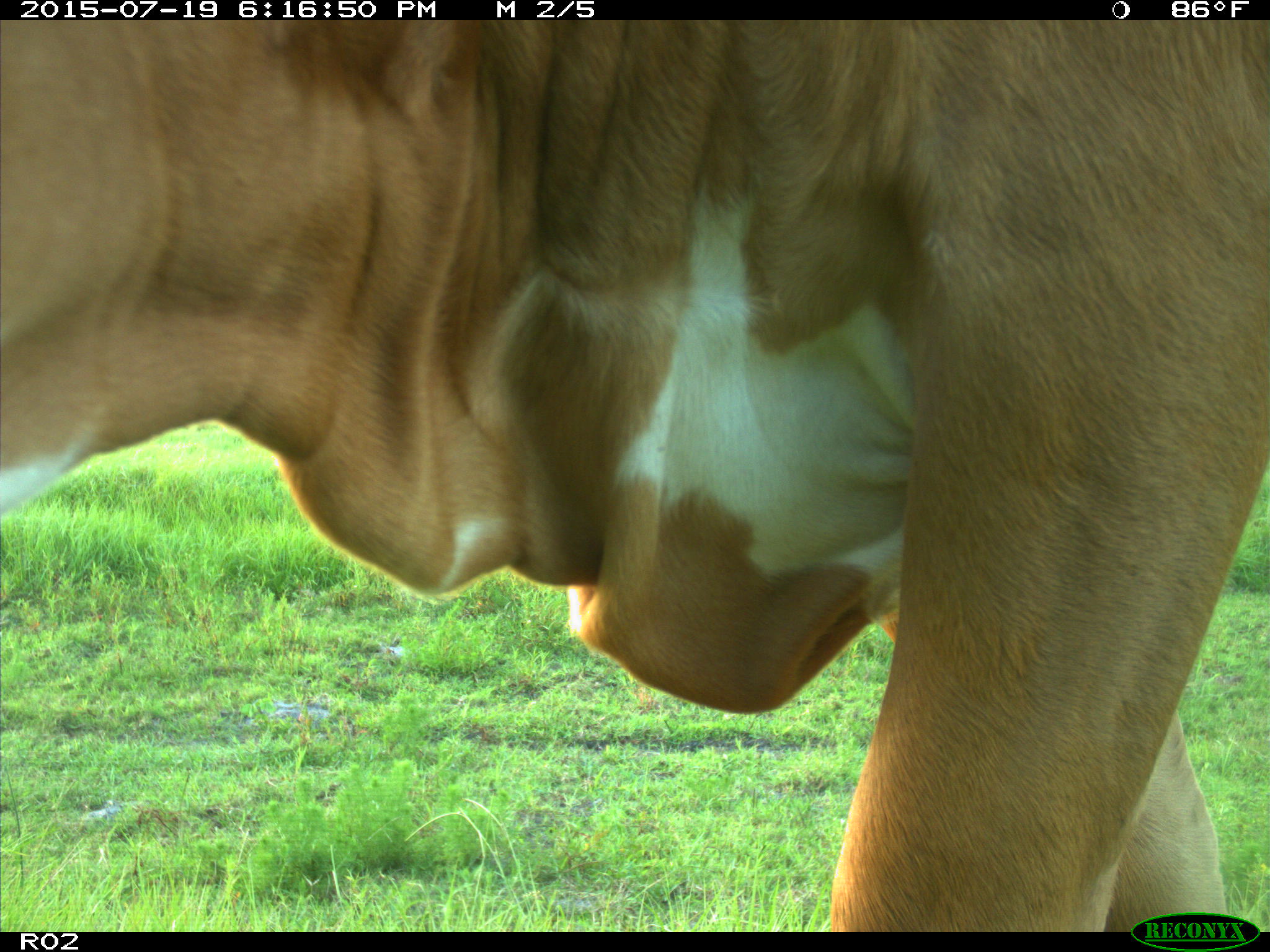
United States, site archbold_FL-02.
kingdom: Animalia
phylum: Chordata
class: Mammalia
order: Artiodactyla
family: Bovidae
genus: Bos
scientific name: Bos taurus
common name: domestic cow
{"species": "Bos taurus (domestic cow)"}